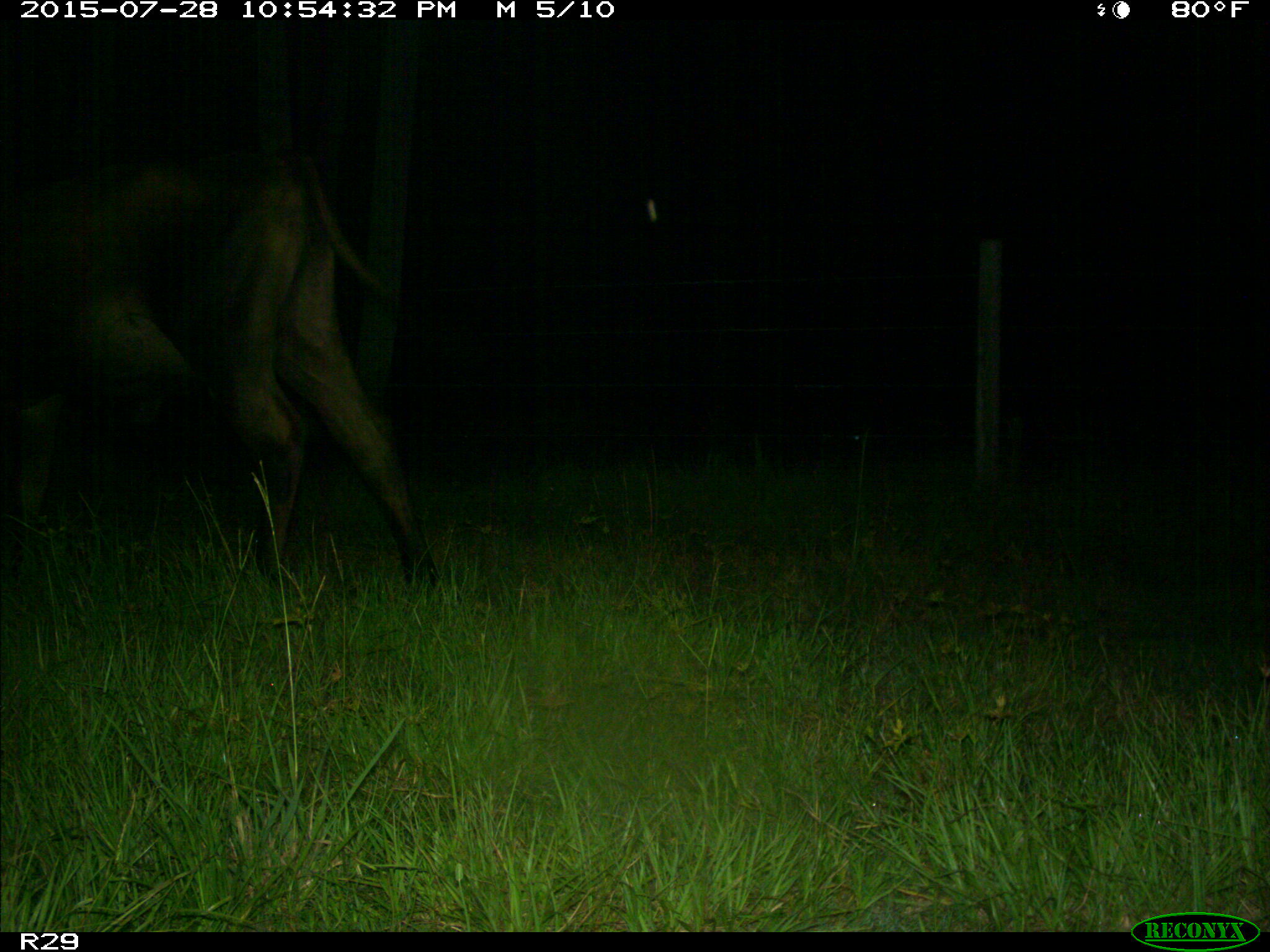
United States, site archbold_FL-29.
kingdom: Animalia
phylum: Chordata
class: Mammalia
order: Artiodactyla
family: Bovidae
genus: Bos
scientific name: Bos taurus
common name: domestic cow